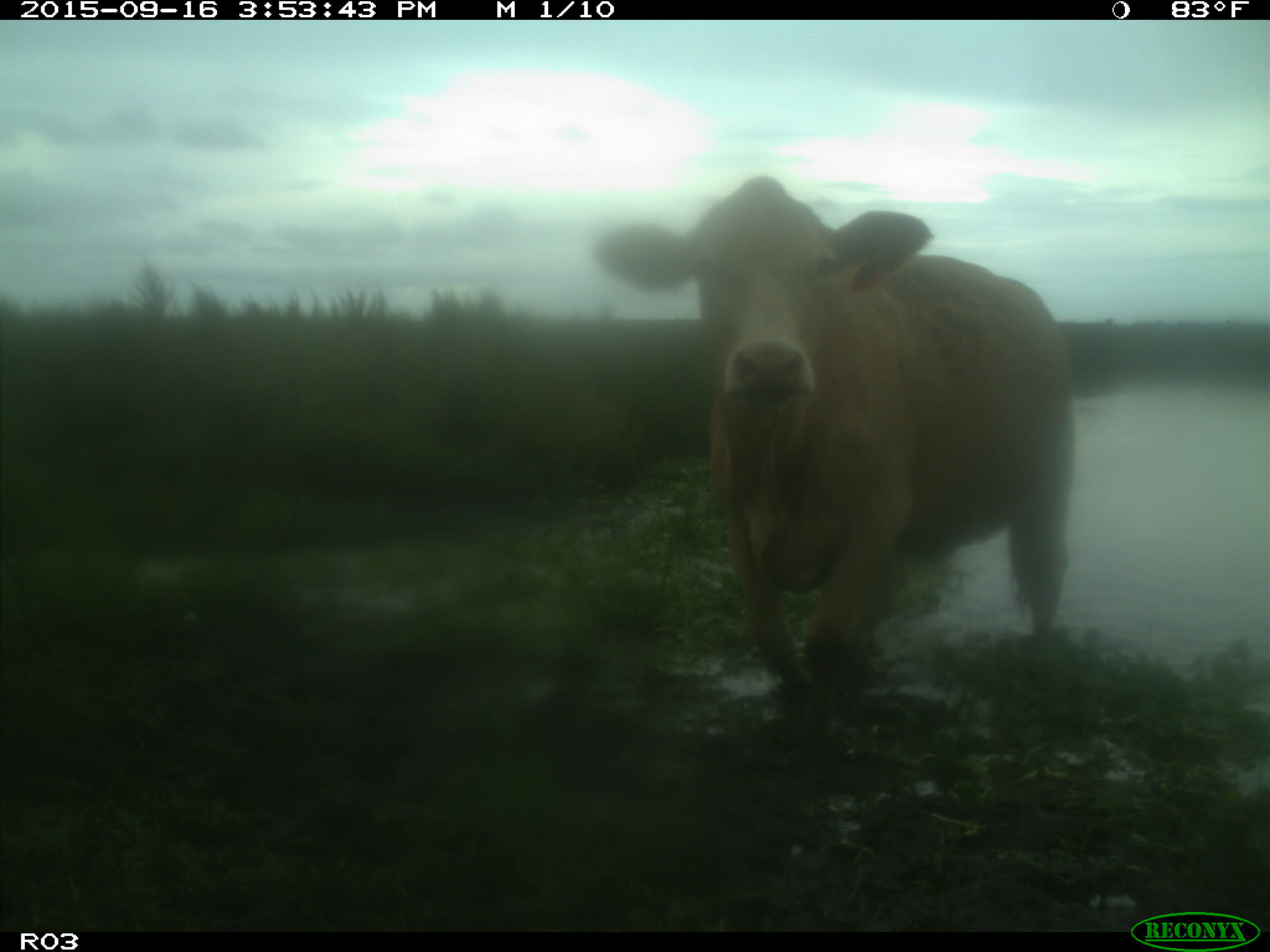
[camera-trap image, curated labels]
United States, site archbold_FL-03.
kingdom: Animalia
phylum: Chordata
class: Mammalia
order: Artiodactyla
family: Bovidae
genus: Bos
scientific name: Bos taurus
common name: domestic cow